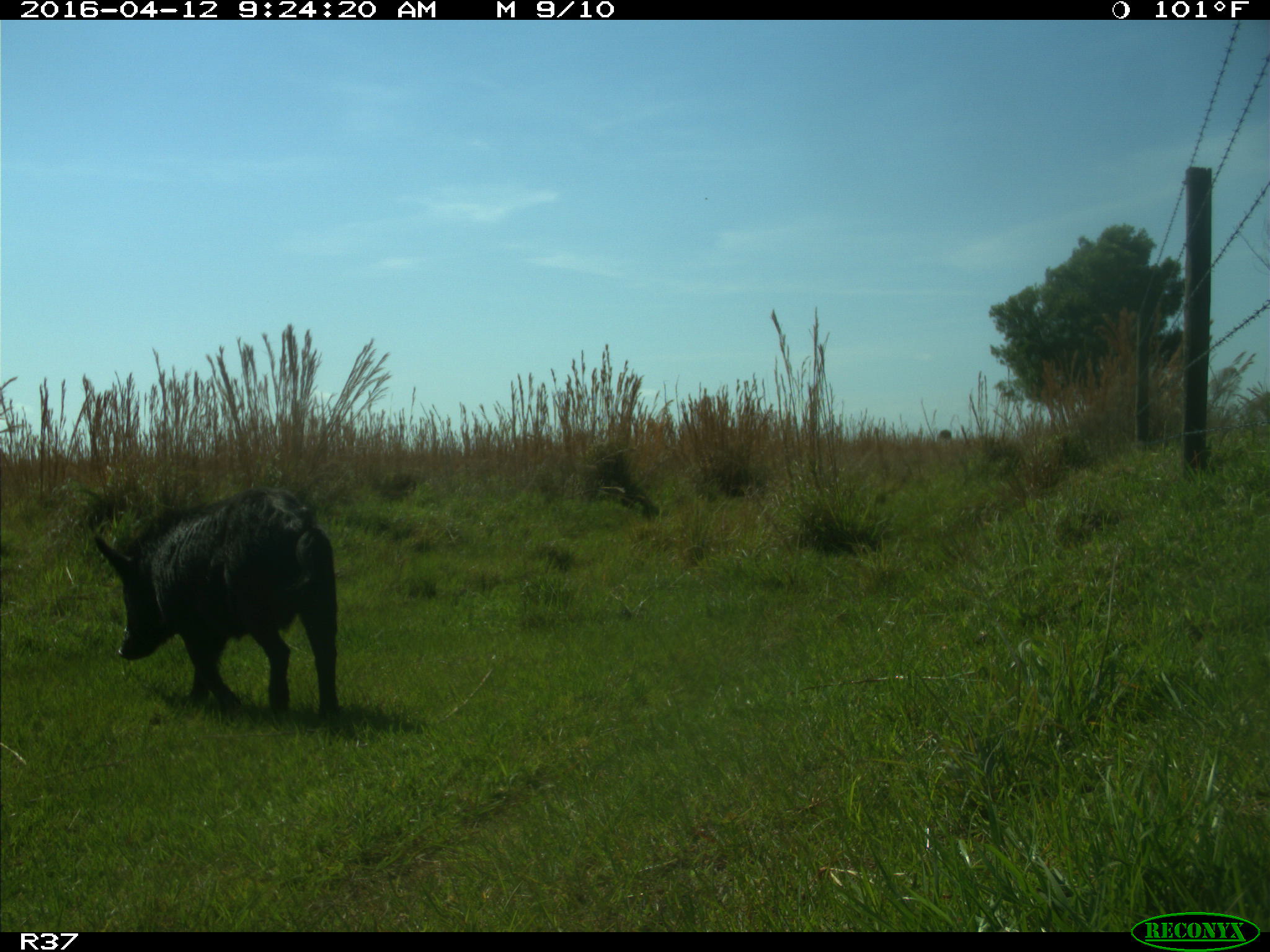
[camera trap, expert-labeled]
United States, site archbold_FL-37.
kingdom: Animalia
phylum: Chordata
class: Mammalia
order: Artiodactyla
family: Suidae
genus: Sus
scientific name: Sus scrofa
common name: wild boar